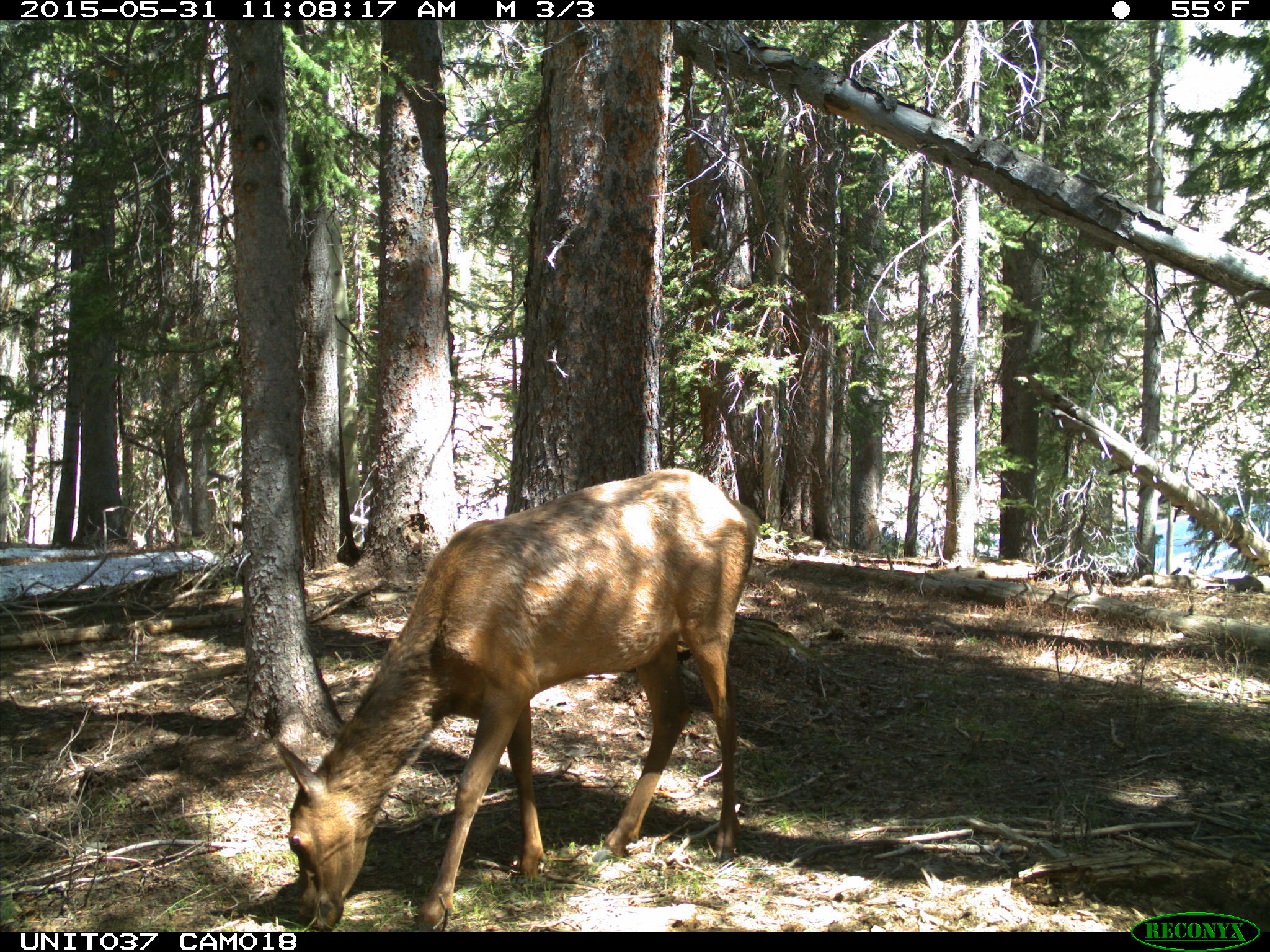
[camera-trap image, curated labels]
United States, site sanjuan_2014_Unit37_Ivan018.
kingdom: Animalia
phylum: Chordata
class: Mammalia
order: Artiodactyla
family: Cervidae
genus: Cervus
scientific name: Cervus elaphus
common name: red deer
Cervus elaphus (red deer).